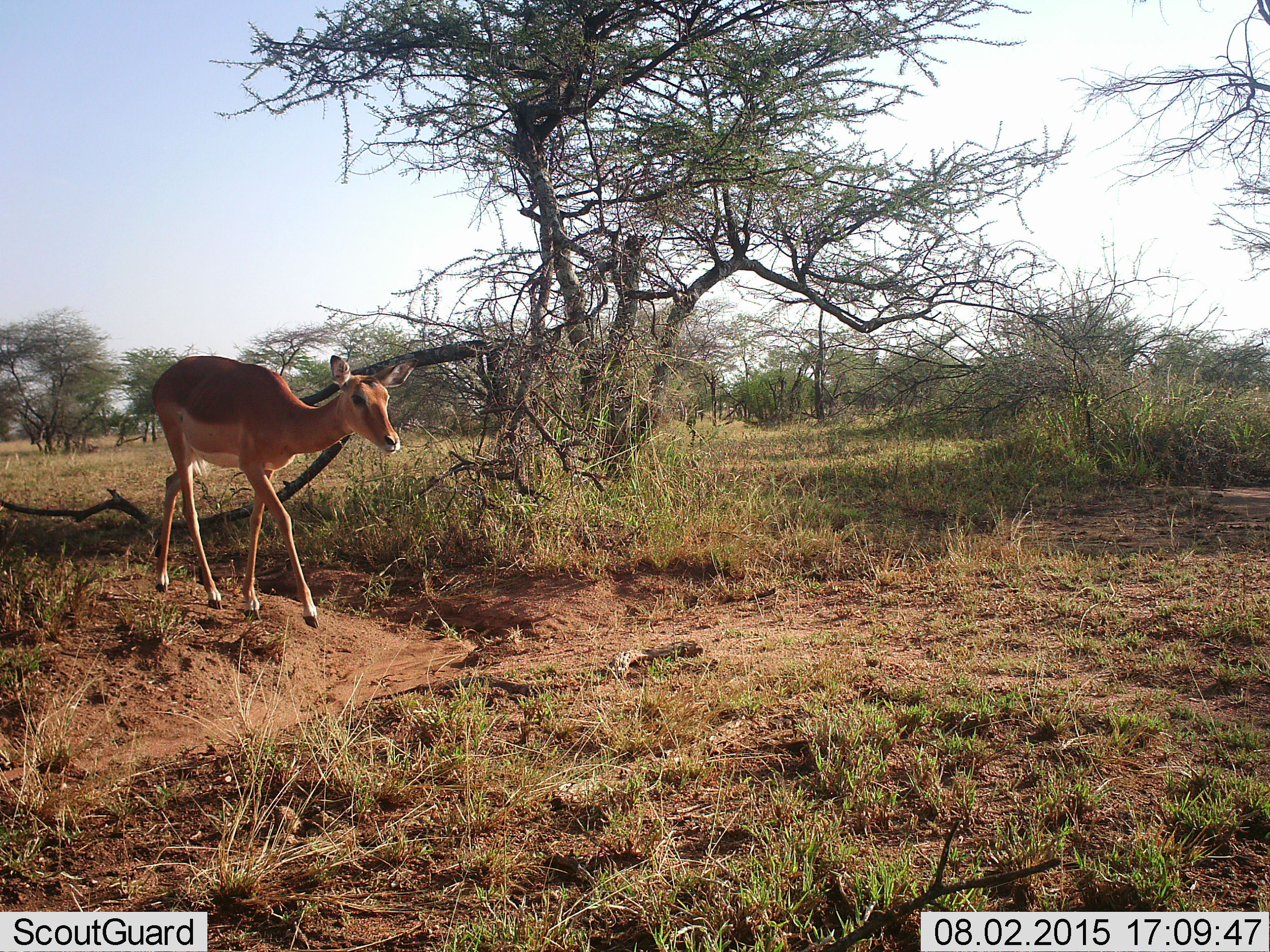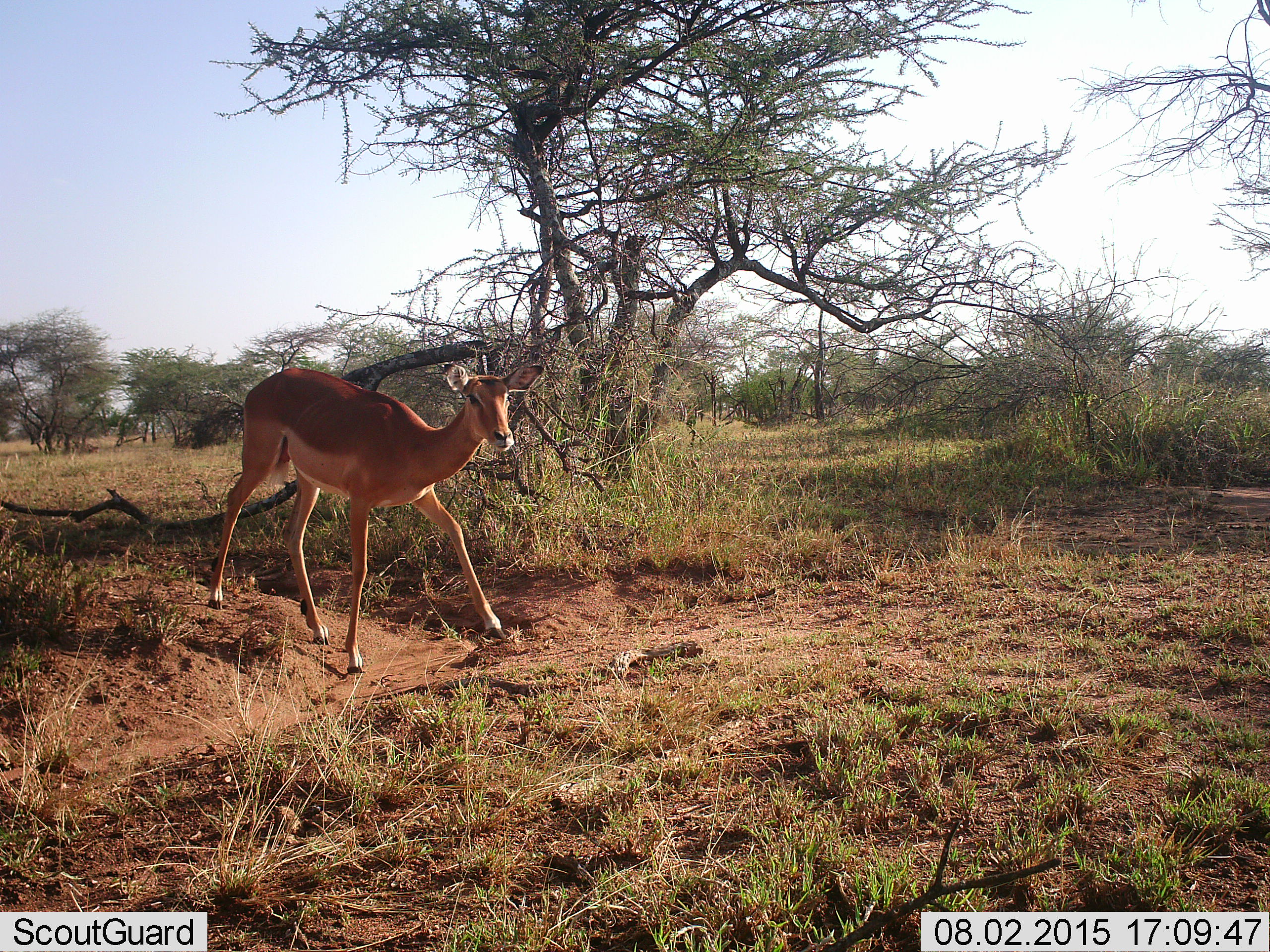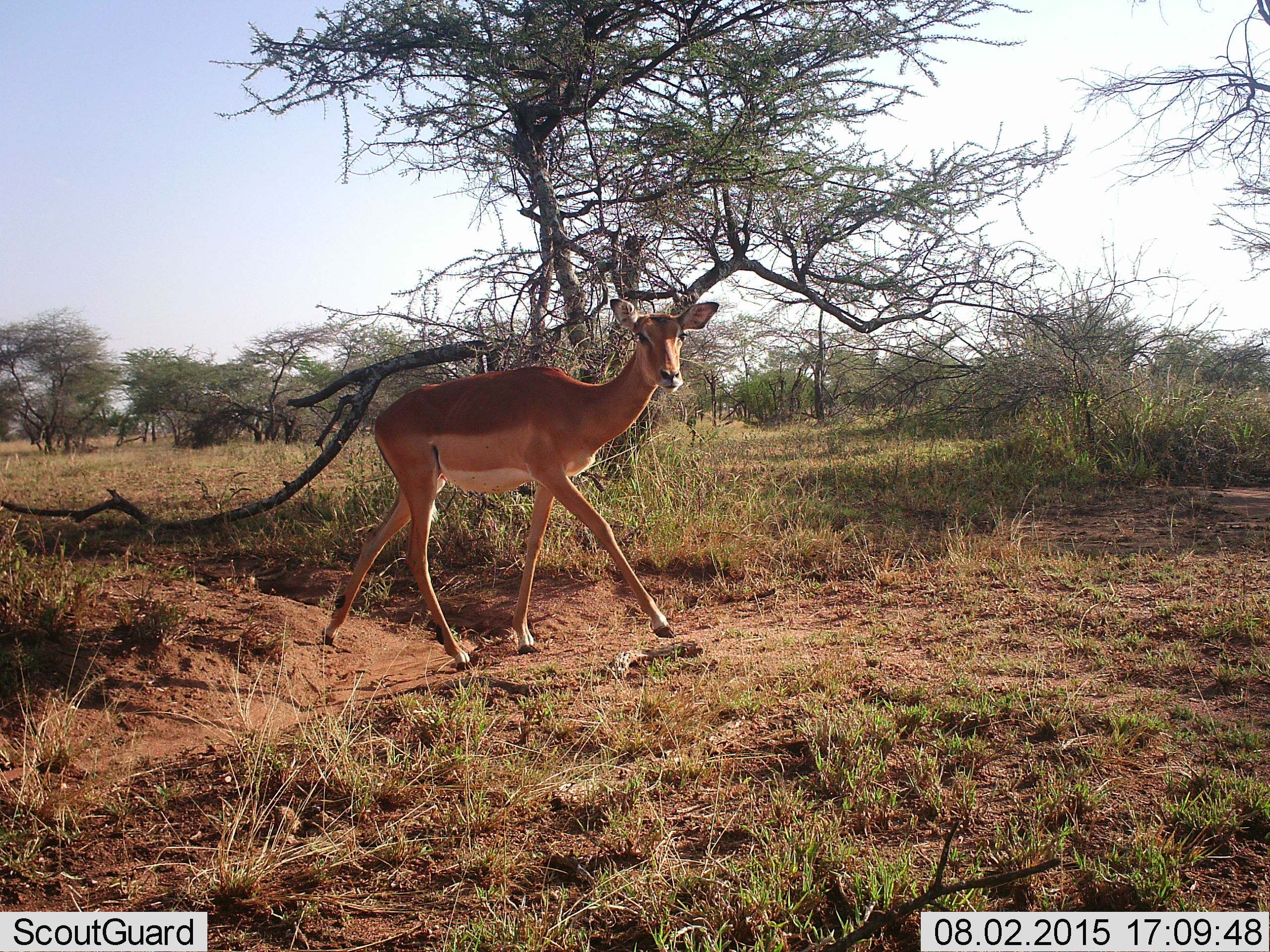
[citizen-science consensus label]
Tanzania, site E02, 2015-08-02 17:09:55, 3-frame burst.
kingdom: Animalia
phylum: Chordata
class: Mammalia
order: Artiodactyla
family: Bovidae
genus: Aepyceros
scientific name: Aepyceros melampus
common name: impala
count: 1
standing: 0%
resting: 0%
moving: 100%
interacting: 0%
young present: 0%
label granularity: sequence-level